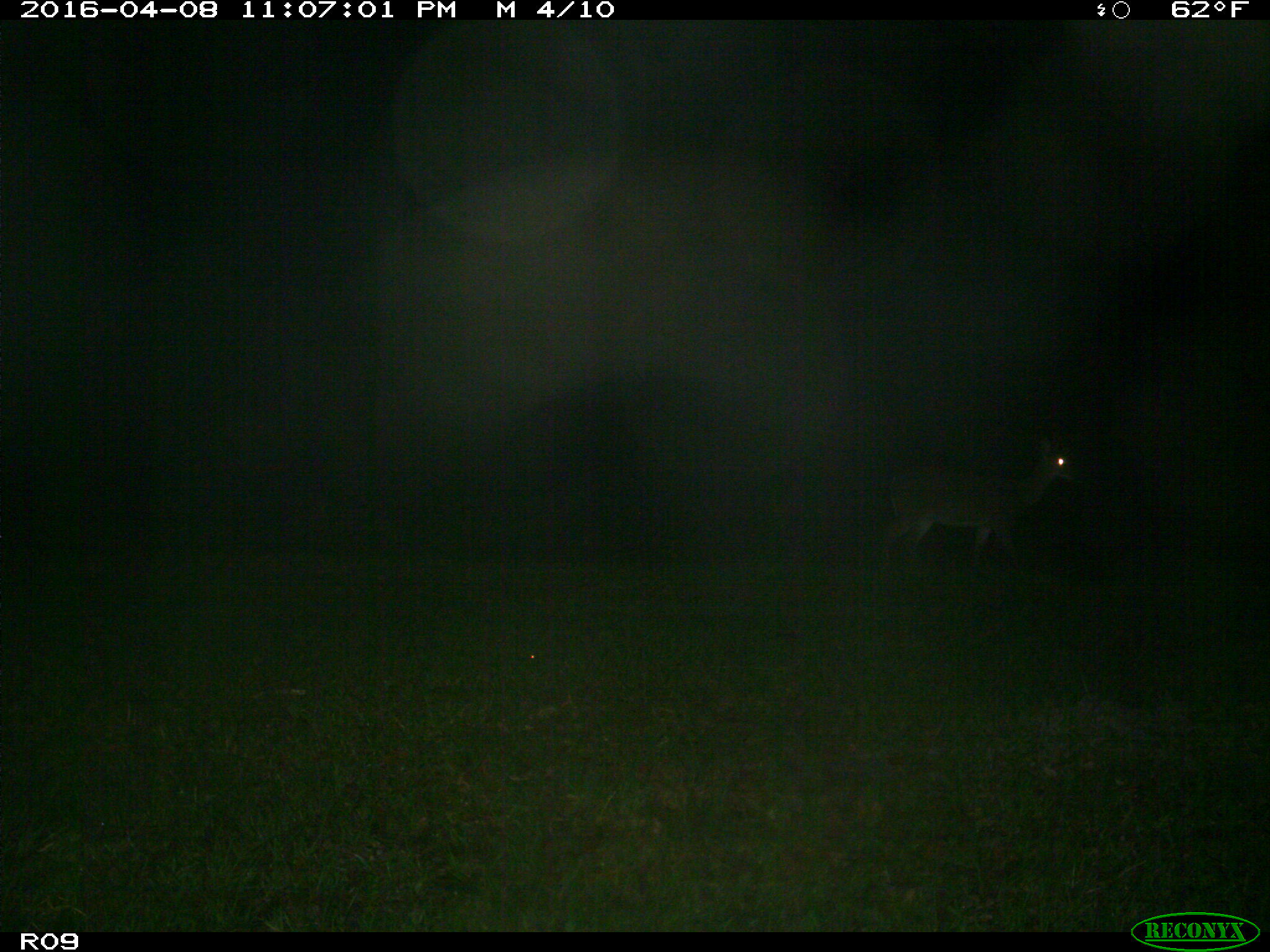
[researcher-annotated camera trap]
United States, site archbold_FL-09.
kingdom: Animalia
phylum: Chordata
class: Mammalia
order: Artiodactyla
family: Cervidae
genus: Odocoileus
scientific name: Odocoileus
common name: deer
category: unidentified deer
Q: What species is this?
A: Unidentified deer (deer) (Odocoileus).